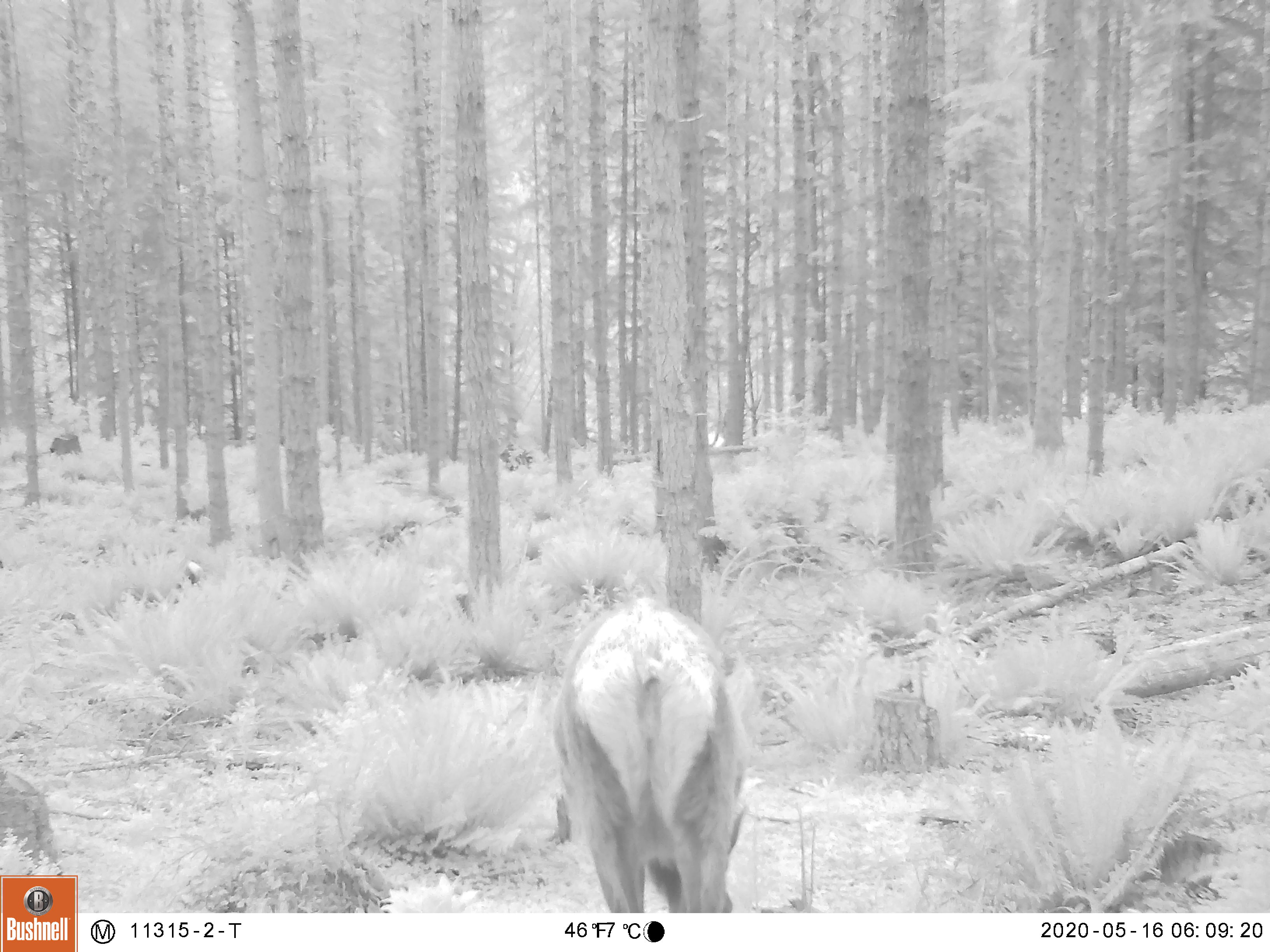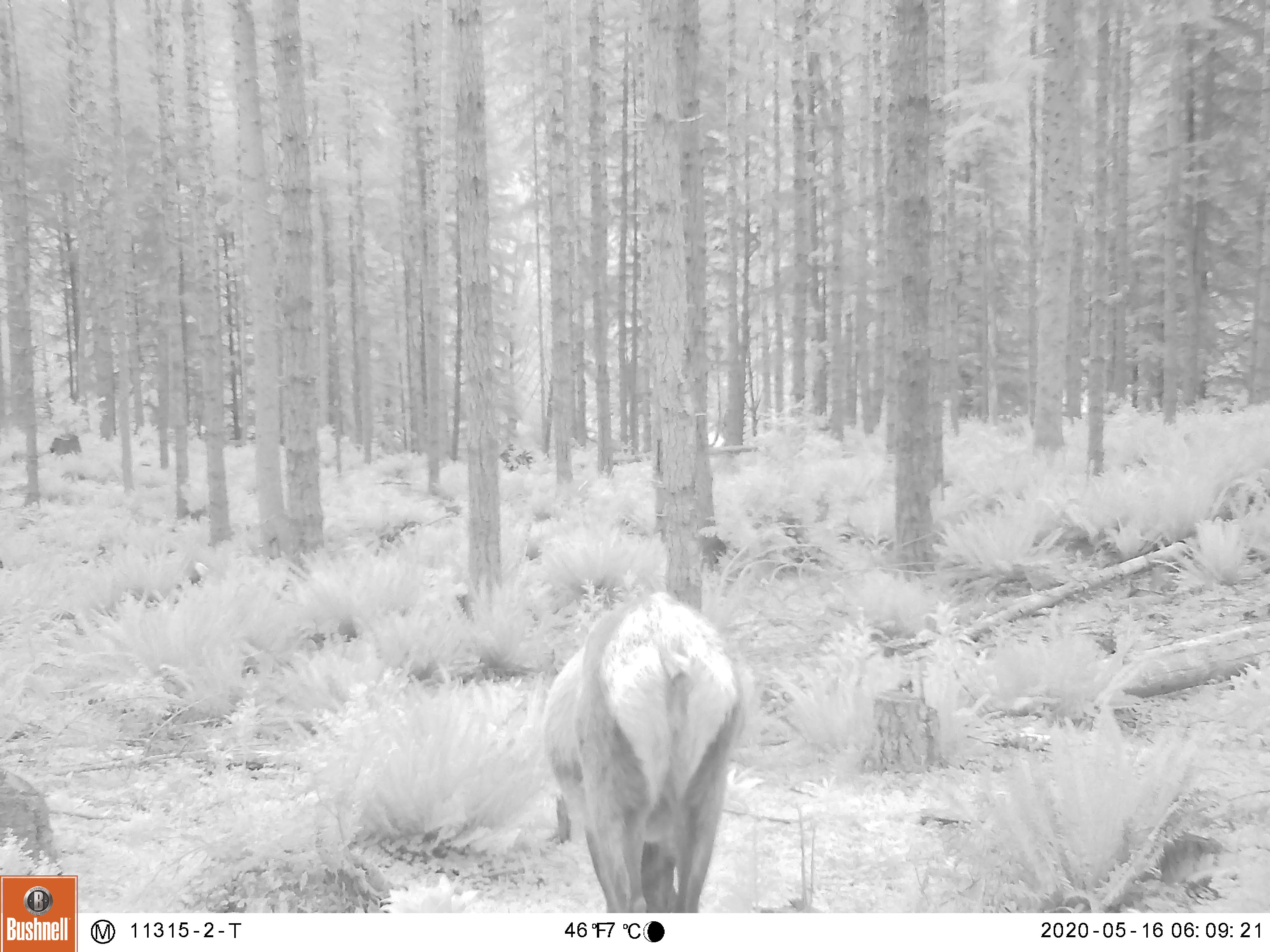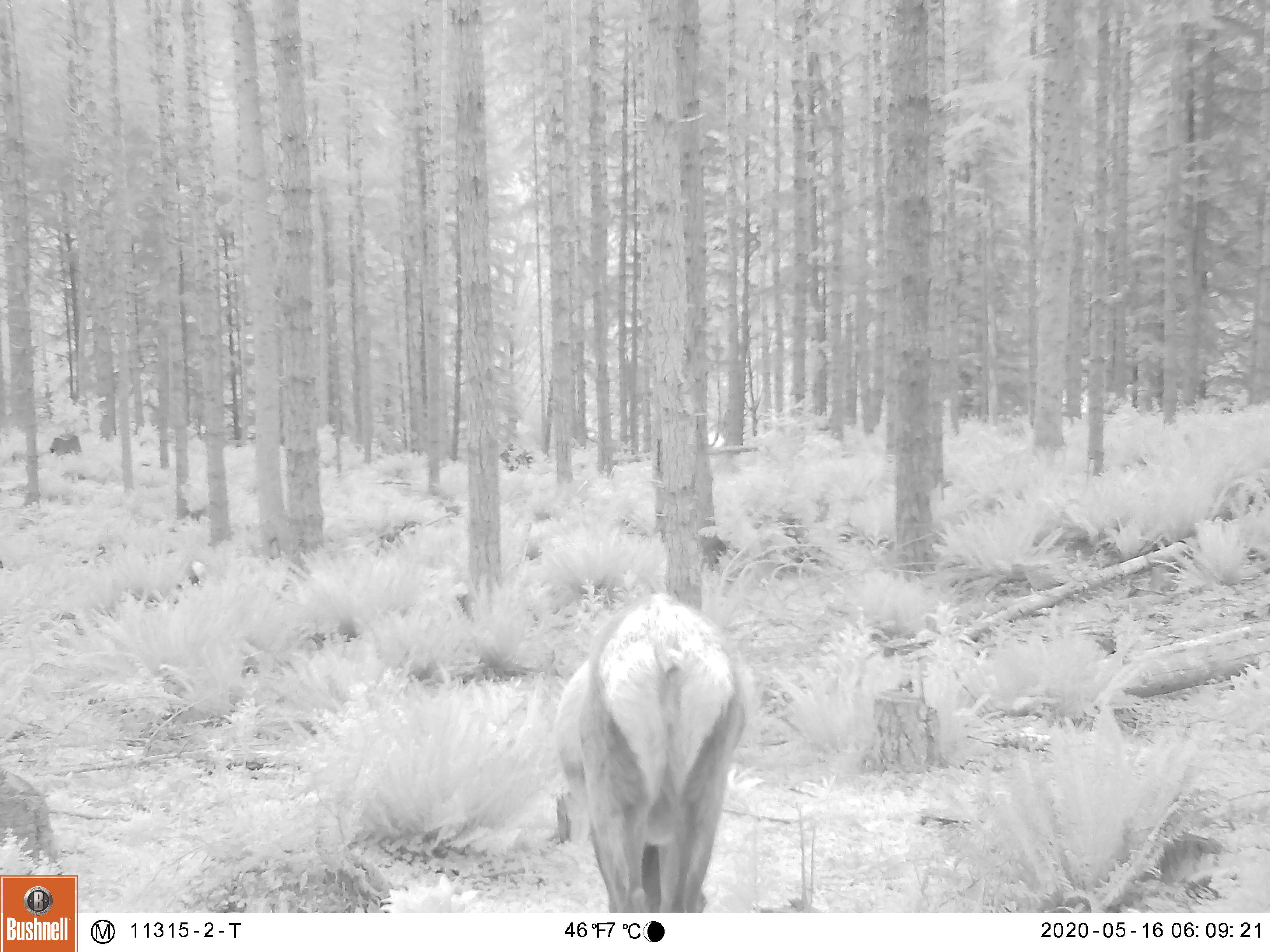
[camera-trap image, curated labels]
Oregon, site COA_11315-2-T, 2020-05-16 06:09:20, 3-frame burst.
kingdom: Animalia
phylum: Chordata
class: Mammalia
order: Artiodactyla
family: Cervidae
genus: Cervus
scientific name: Cervus canadensis roosevelti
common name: roosevelt elk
Roosevelt elk (Cervus canadensis roosevelti).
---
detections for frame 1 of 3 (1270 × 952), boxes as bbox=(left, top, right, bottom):
roosevelt elk: bbox=(545, 589, 748, 906)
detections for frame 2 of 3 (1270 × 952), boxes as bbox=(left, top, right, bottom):
roosevelt elk: bbox=(543, 591, 750, 906)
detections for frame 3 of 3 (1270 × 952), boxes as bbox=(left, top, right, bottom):
roosevelt elk: bbox=(543, 591, 750, 906)